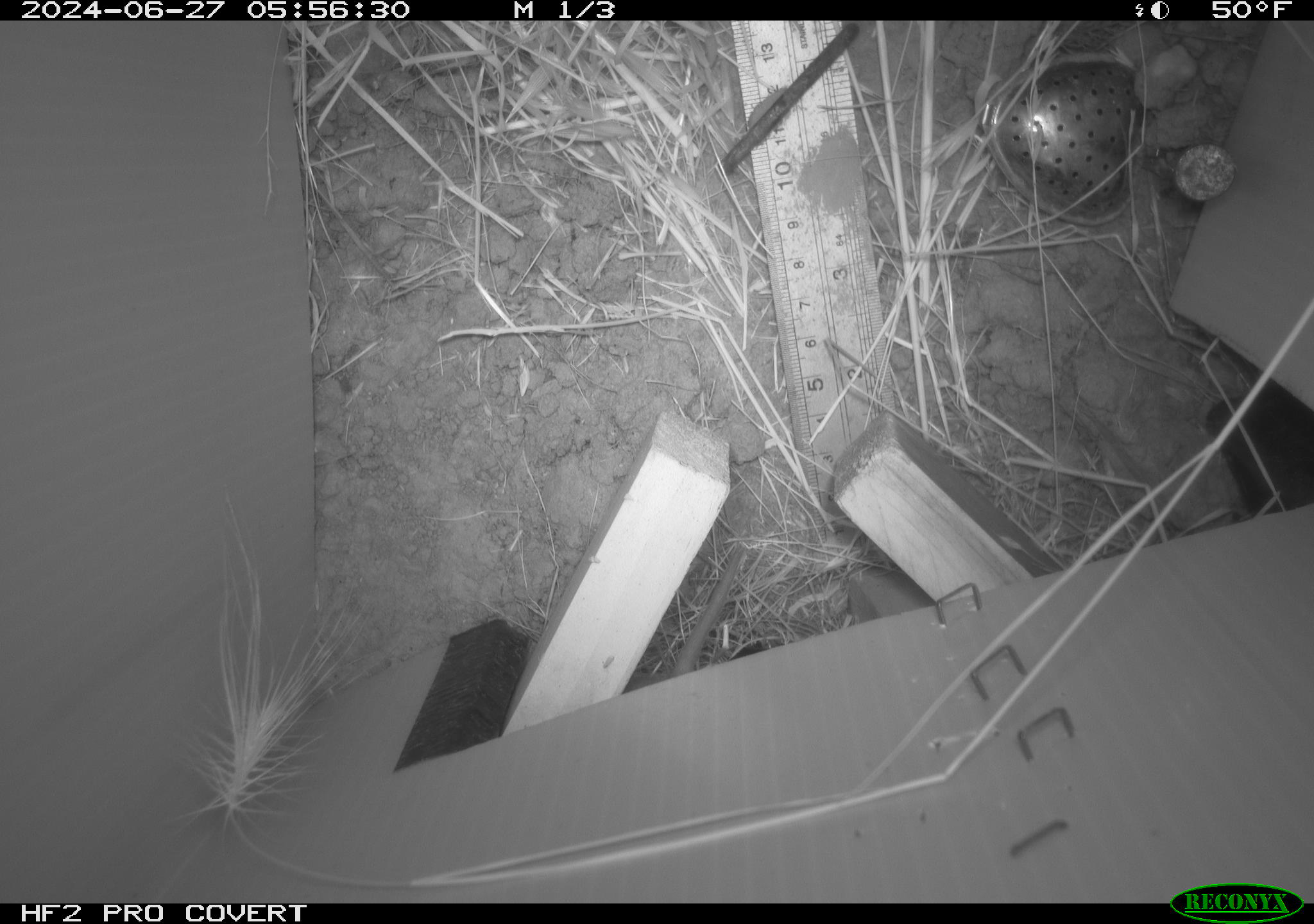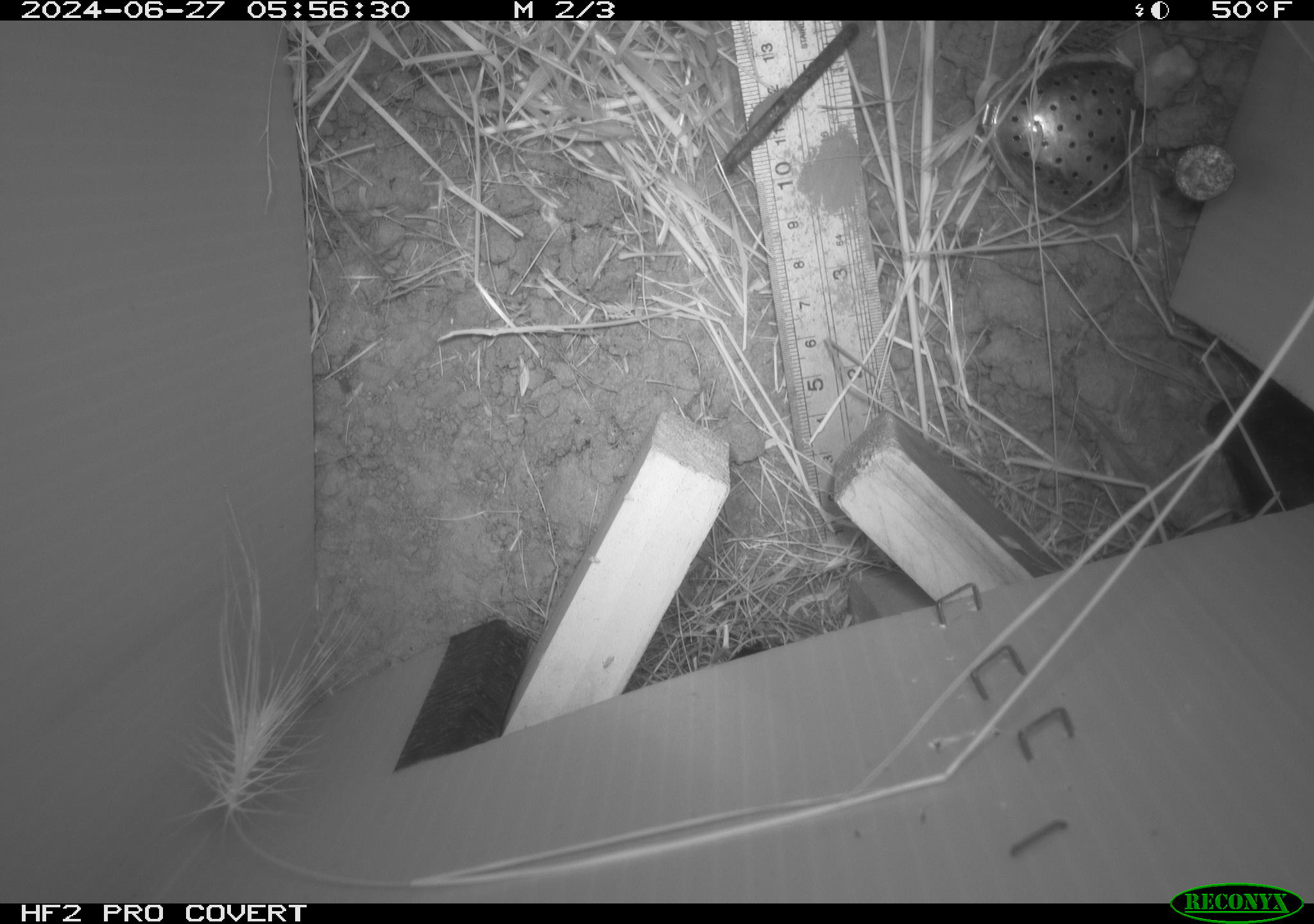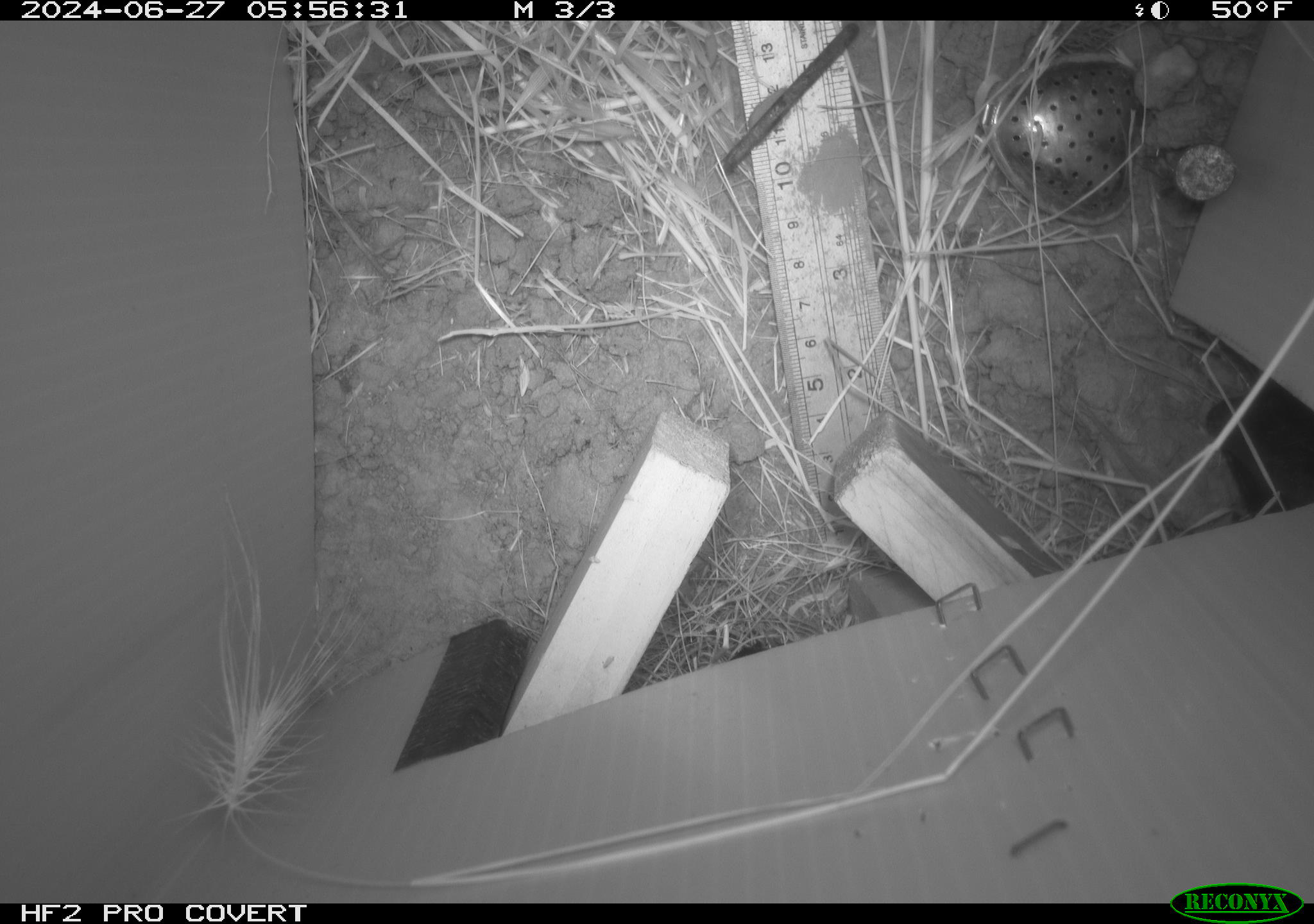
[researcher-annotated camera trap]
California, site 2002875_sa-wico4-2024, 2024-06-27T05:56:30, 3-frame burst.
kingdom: Animalia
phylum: Chordata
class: Mammalia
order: Rodentia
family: Cricetidae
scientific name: Arvicolinae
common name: voles, lemmings, and muskrats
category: arvicolinae subfamily